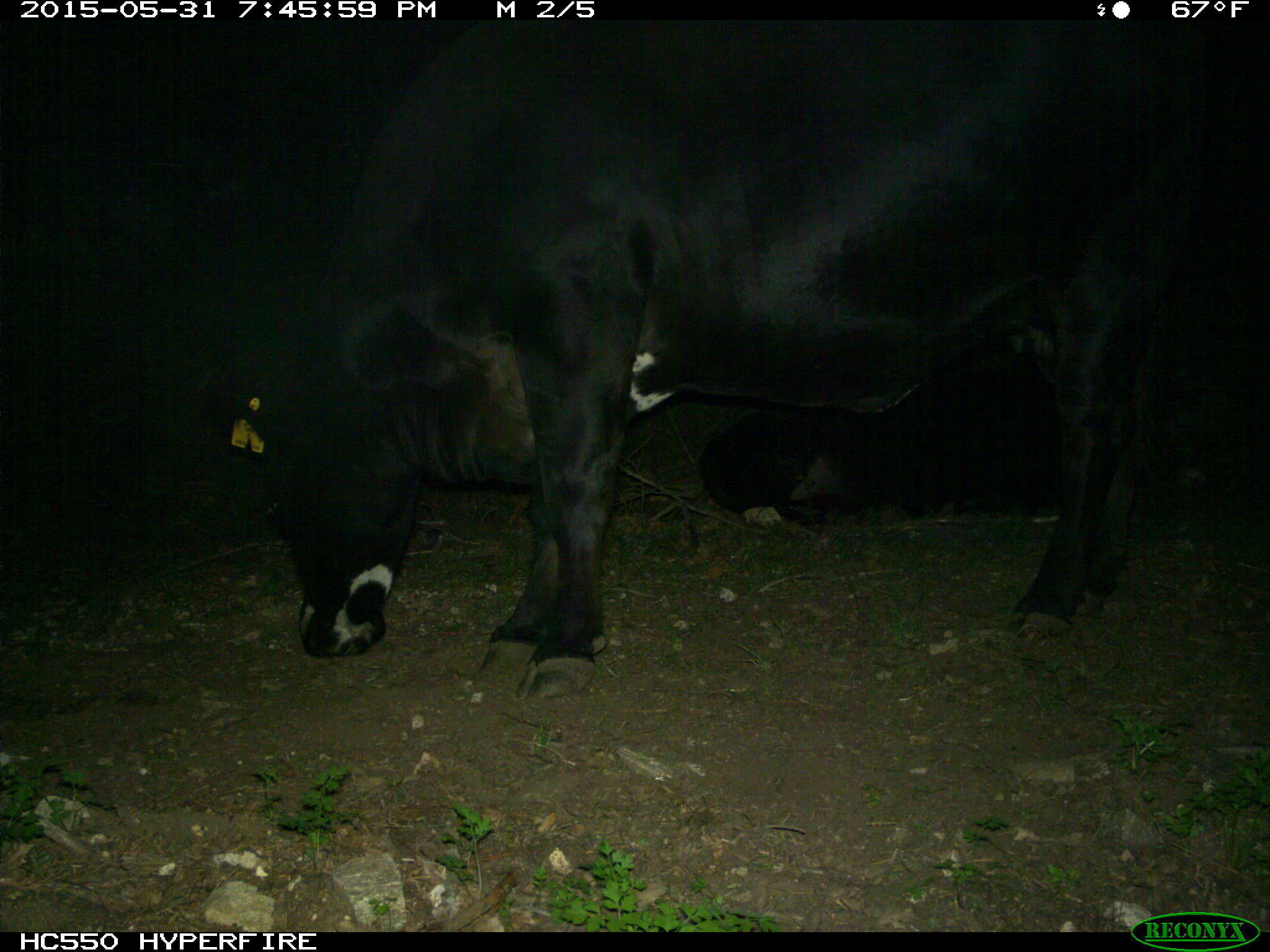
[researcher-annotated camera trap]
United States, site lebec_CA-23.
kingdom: Animalia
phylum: Chordata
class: Mammalia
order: Artiodactyla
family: Bovidae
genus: Bos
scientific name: Bos taurus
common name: domestic cow